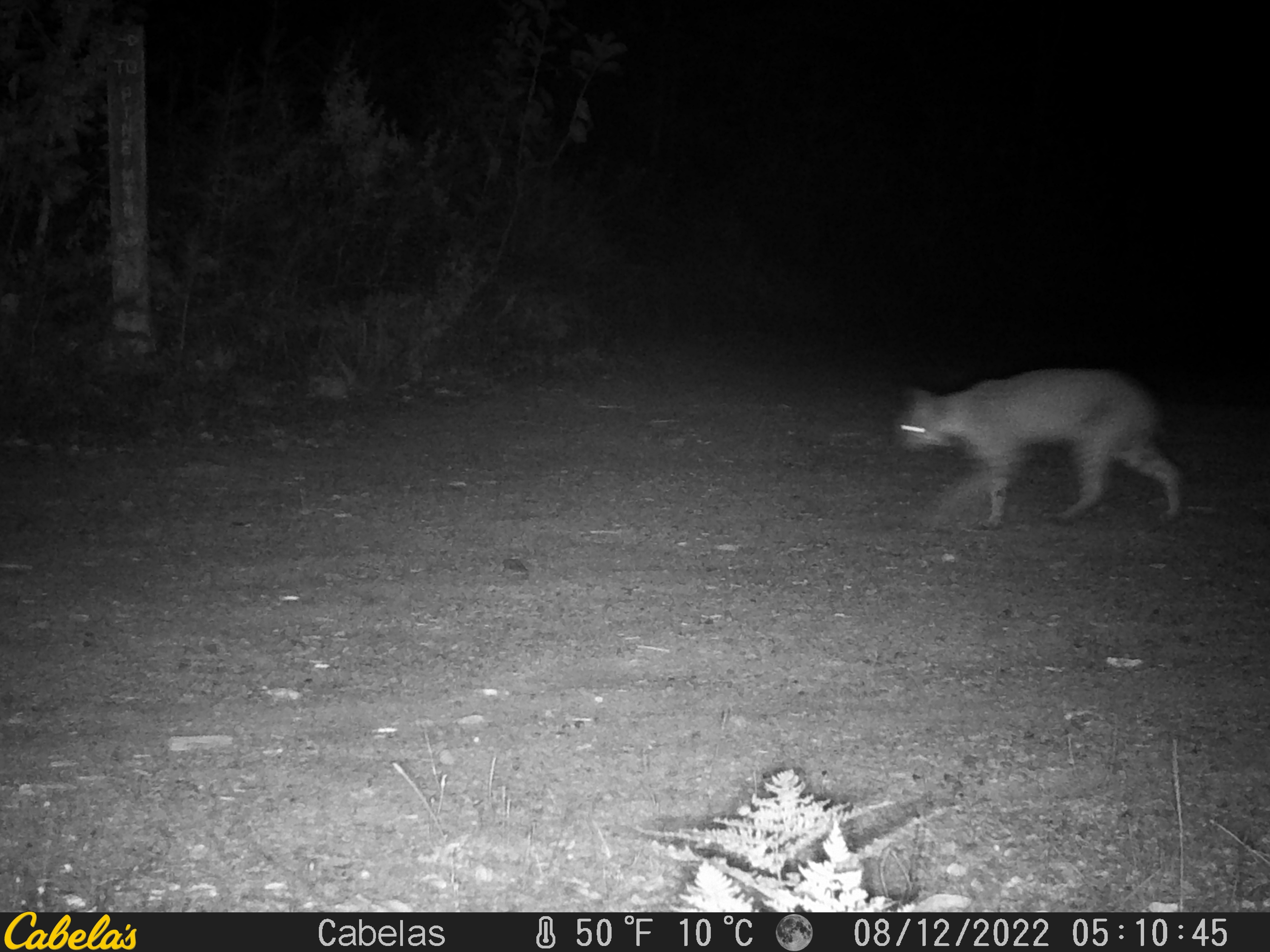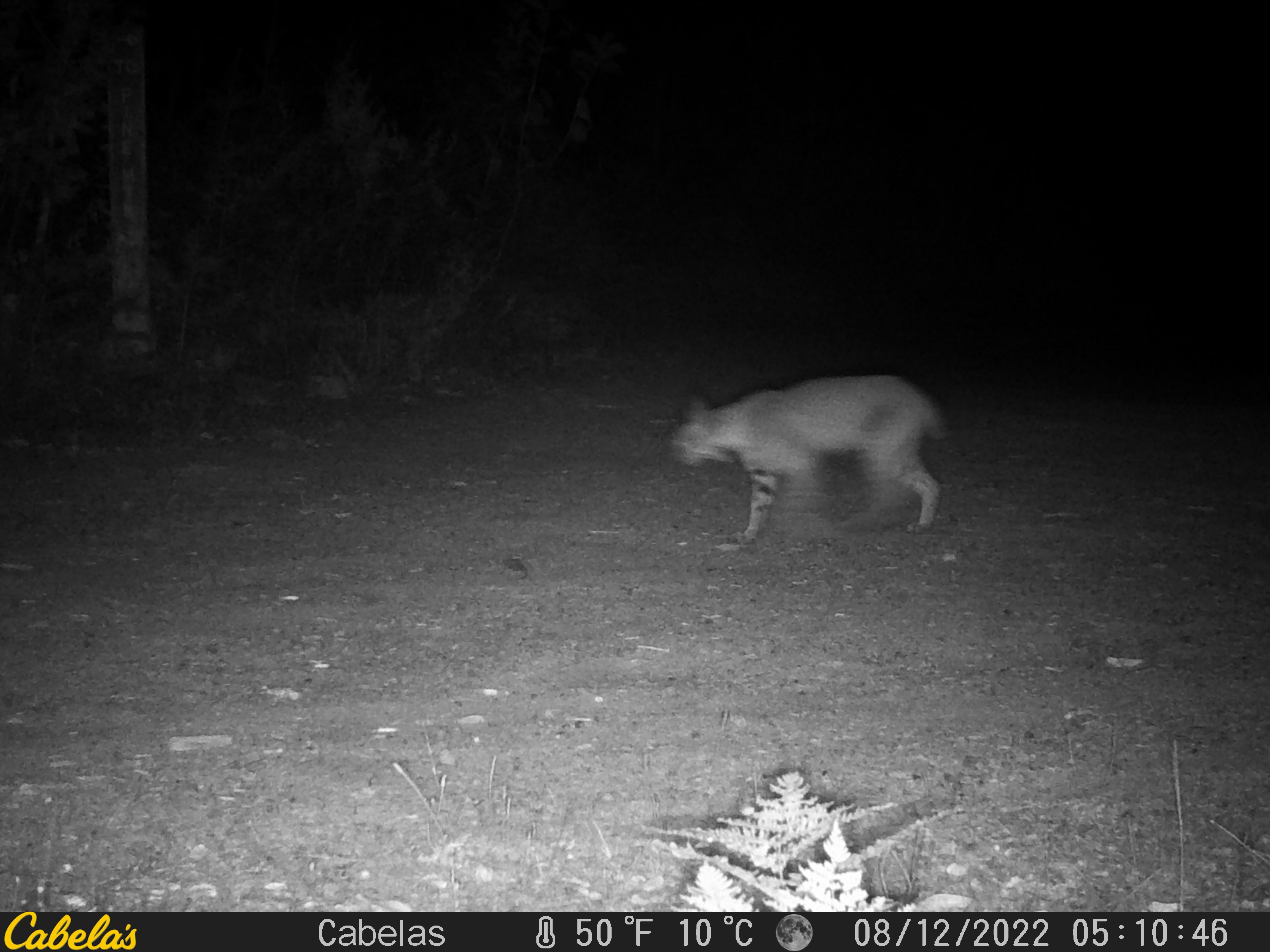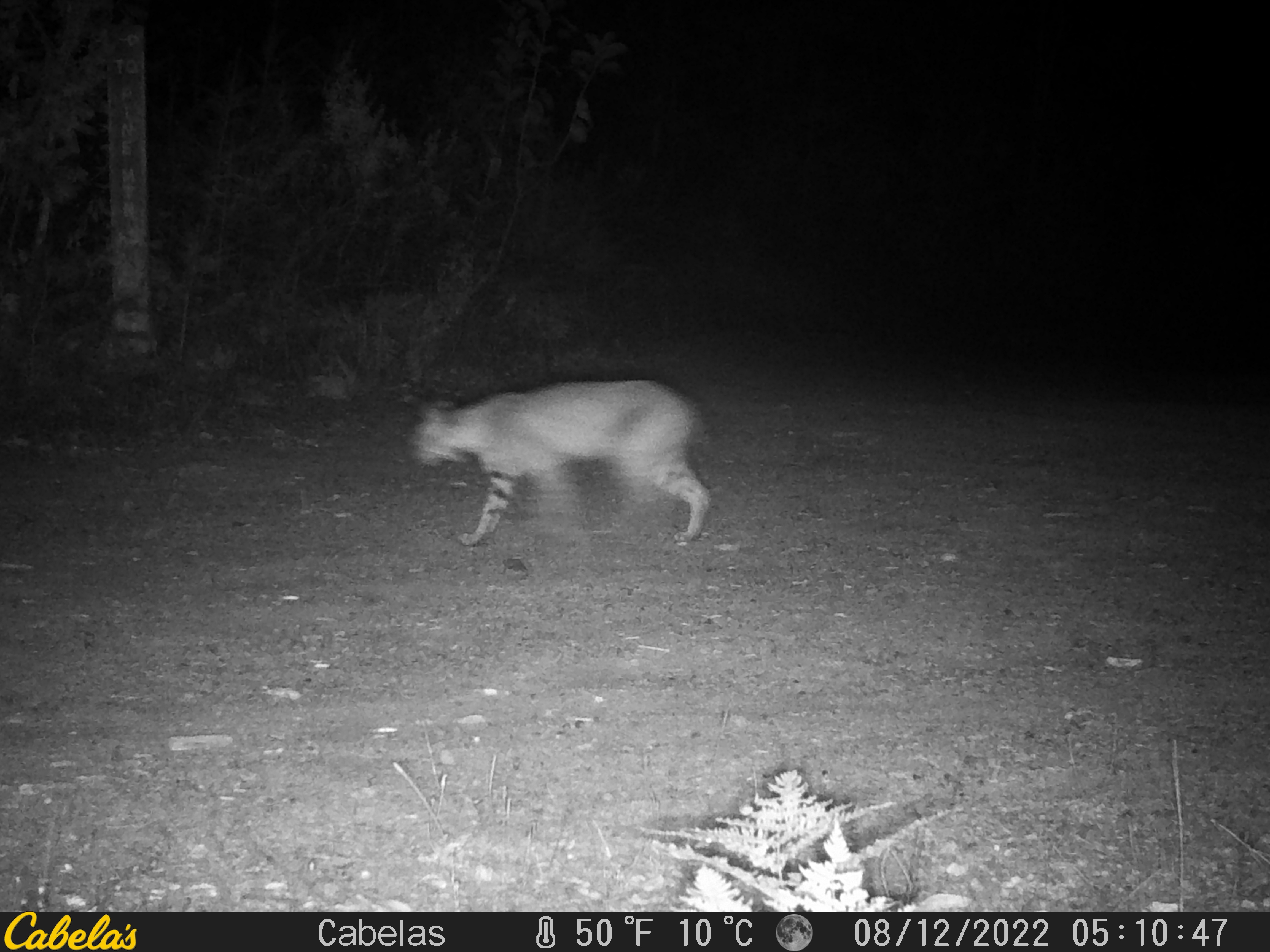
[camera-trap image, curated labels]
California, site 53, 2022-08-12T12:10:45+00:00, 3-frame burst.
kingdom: Animalia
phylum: Chordata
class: Mammalia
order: Carnivora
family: Felidae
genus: Lynx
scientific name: Lynx rufus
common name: bobcat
Bobcat (Lynx rufus).